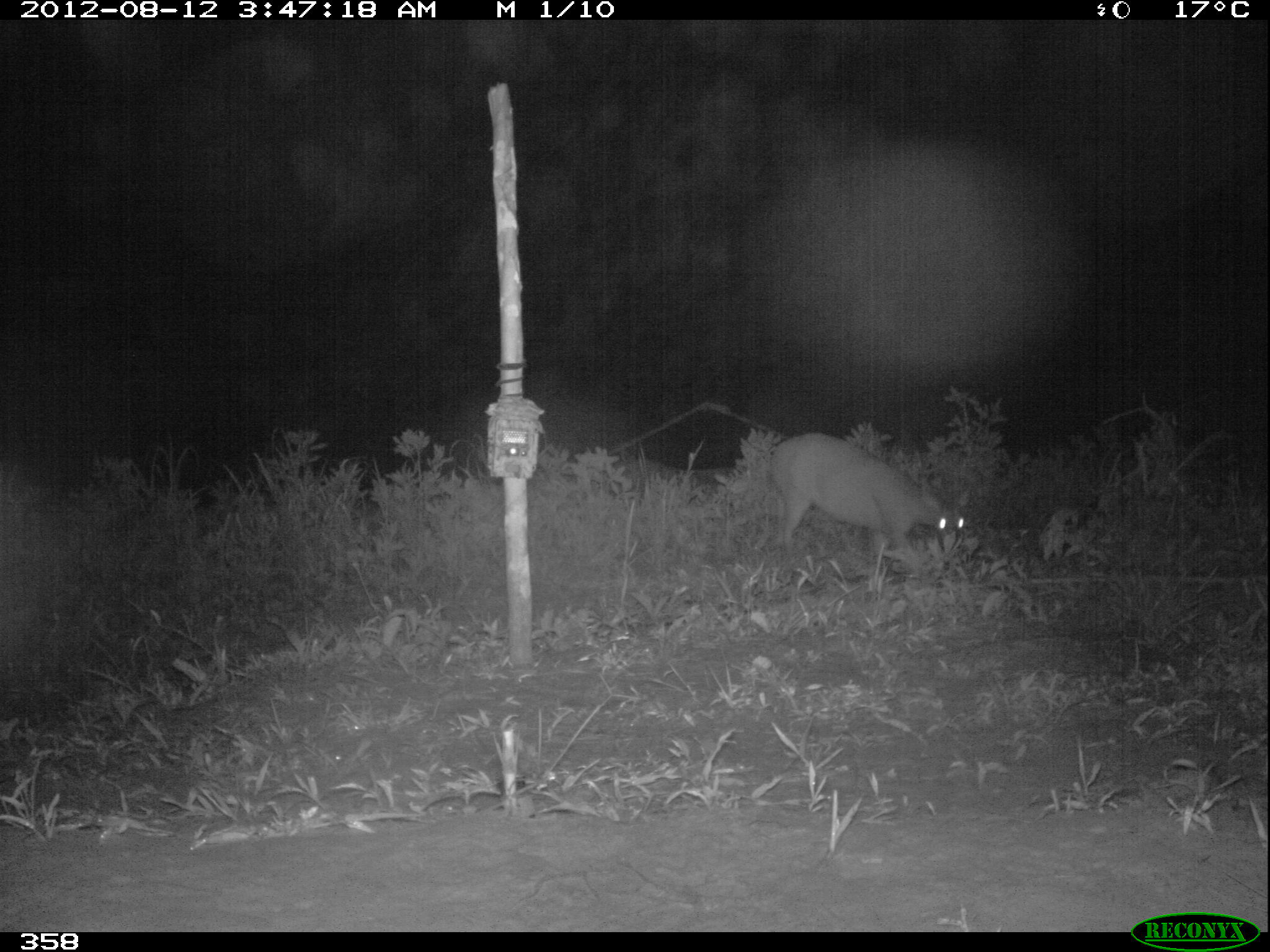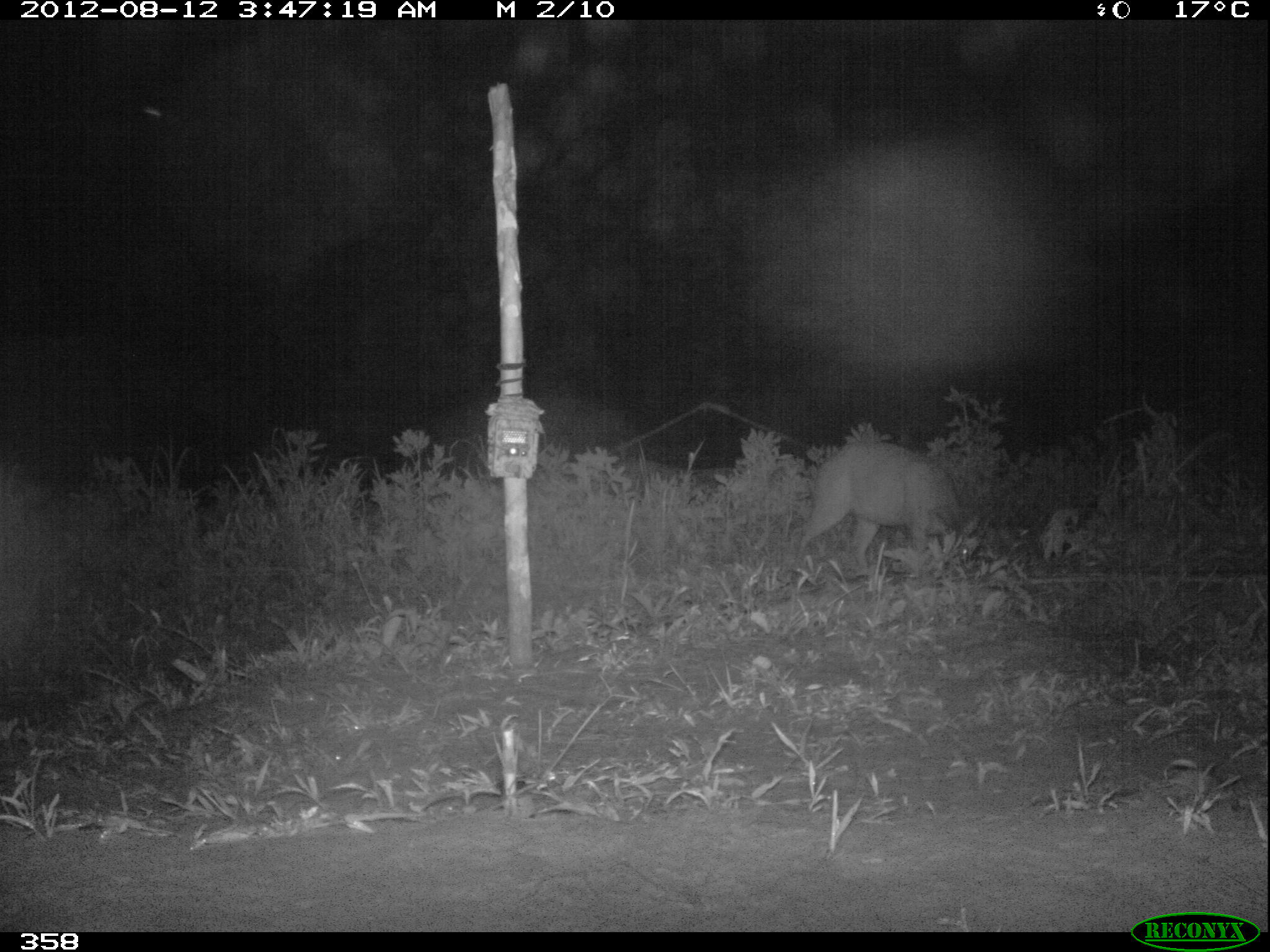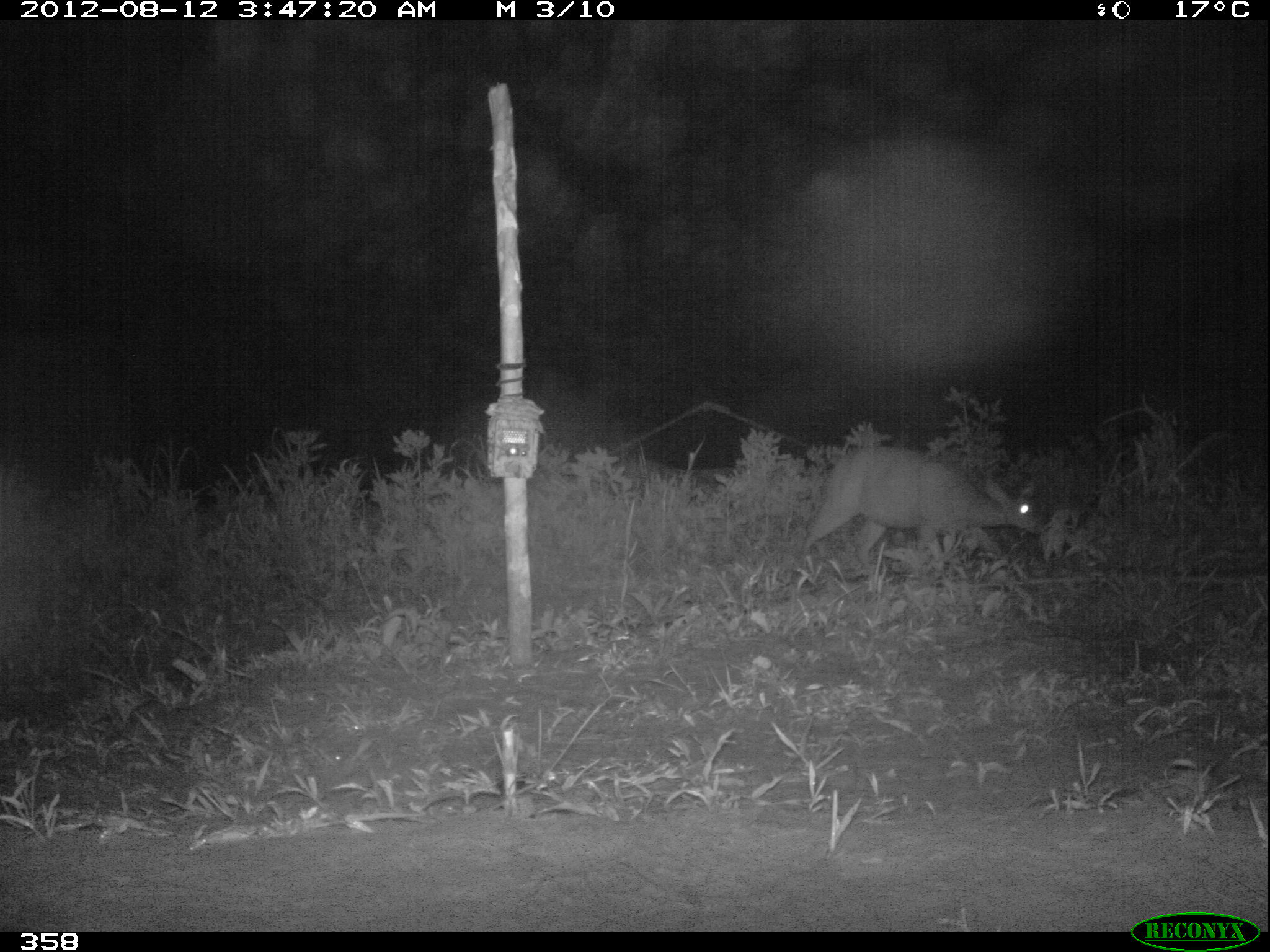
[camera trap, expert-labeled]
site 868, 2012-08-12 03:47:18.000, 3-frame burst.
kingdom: Animalia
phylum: Chordata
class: Mammalia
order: Artiodactyla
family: Cervidae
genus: Mazama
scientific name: Mazama americana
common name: red brocket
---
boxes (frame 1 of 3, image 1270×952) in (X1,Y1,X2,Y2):
mazama americana: (766,430,971,559)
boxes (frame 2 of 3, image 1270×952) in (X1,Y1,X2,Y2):
mazama americana: (793,436,981,567)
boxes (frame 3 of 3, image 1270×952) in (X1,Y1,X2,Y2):
mazama americana: (793,444,1044,563)